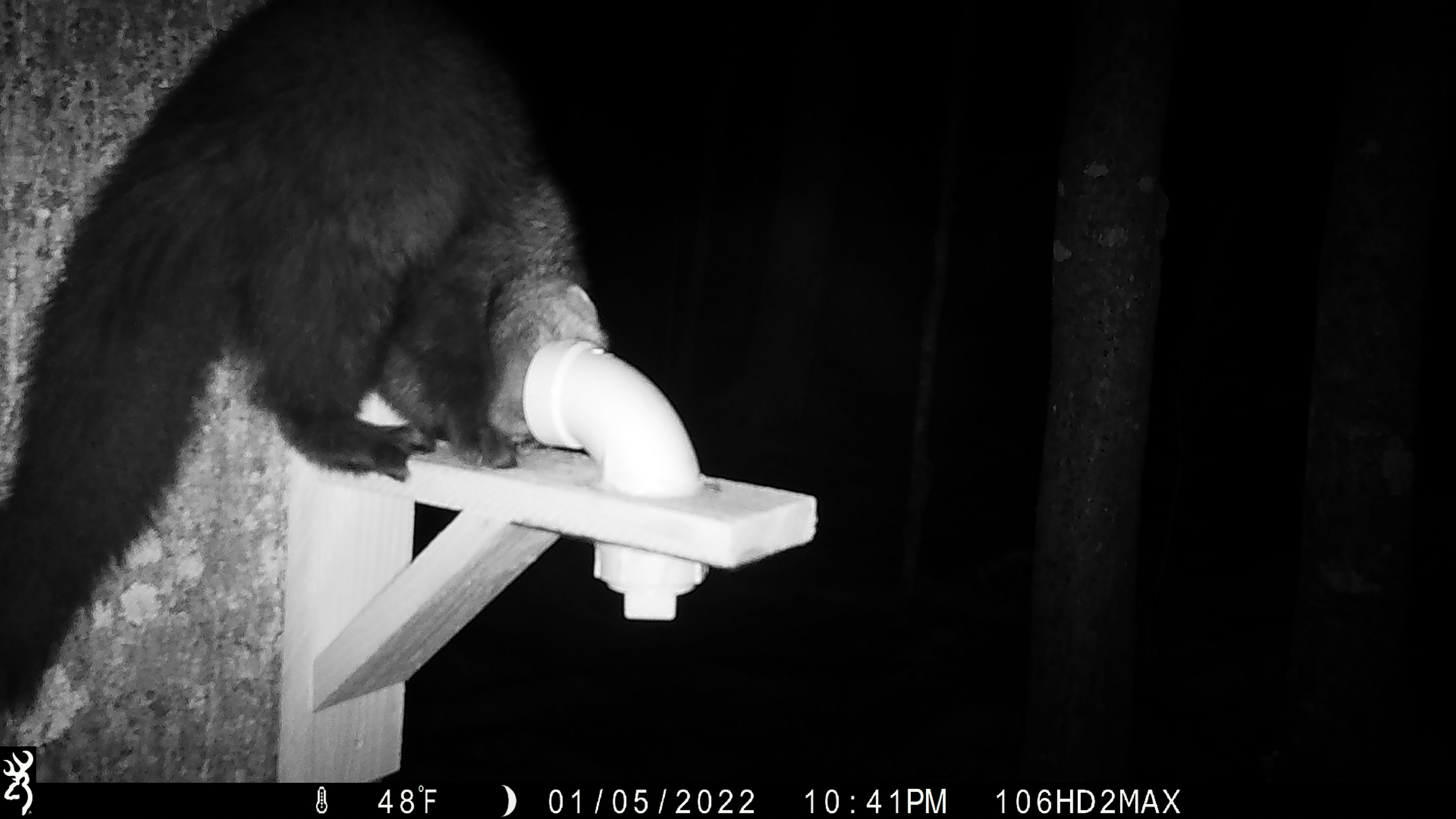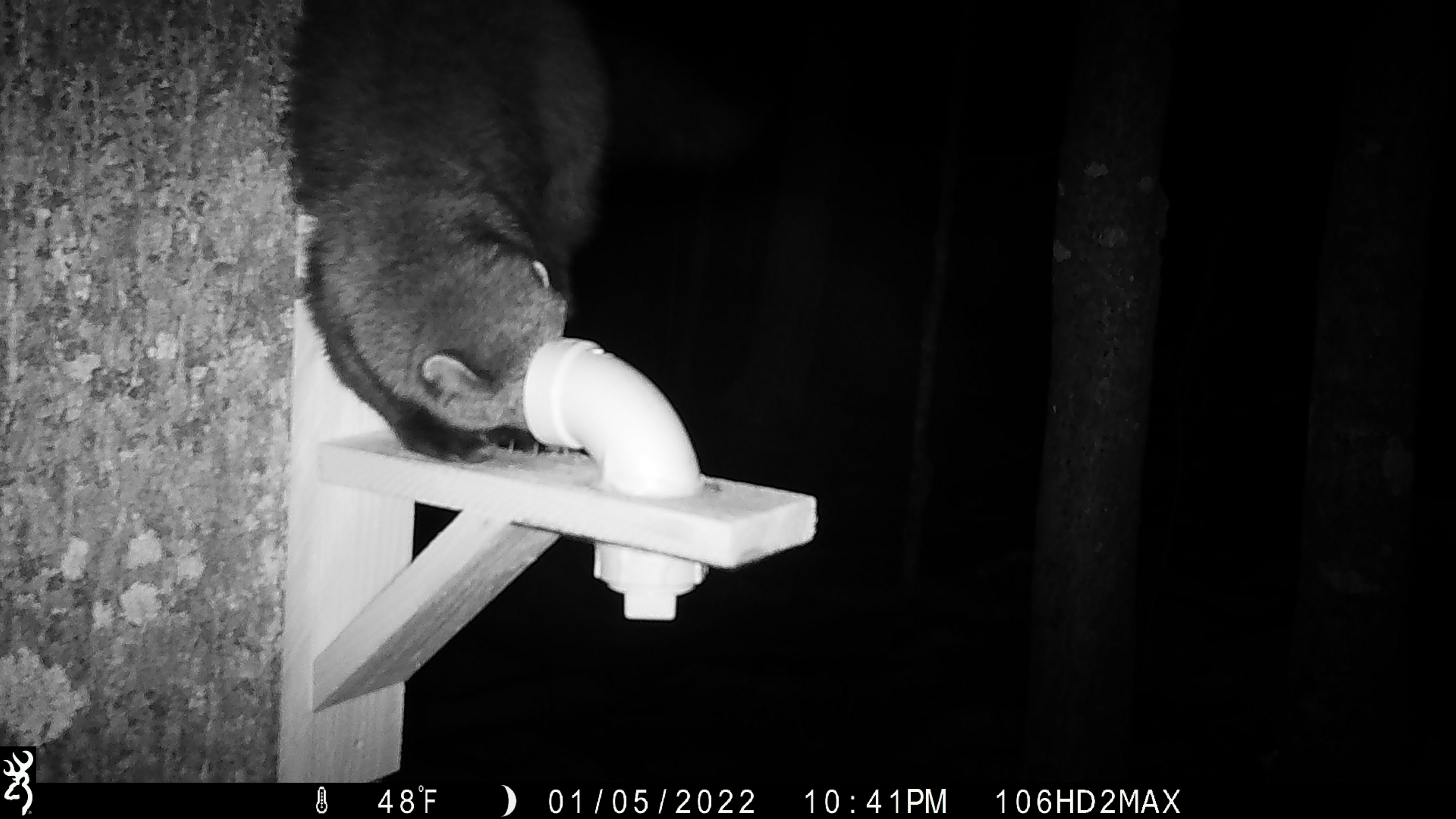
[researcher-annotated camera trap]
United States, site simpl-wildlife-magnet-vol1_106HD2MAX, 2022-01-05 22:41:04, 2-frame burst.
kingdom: Animalia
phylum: Chordata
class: Mammalia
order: Carnivora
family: Mustelidae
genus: Pekania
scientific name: Pekania pennanti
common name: fisher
Fisher (Pekania pennanti).